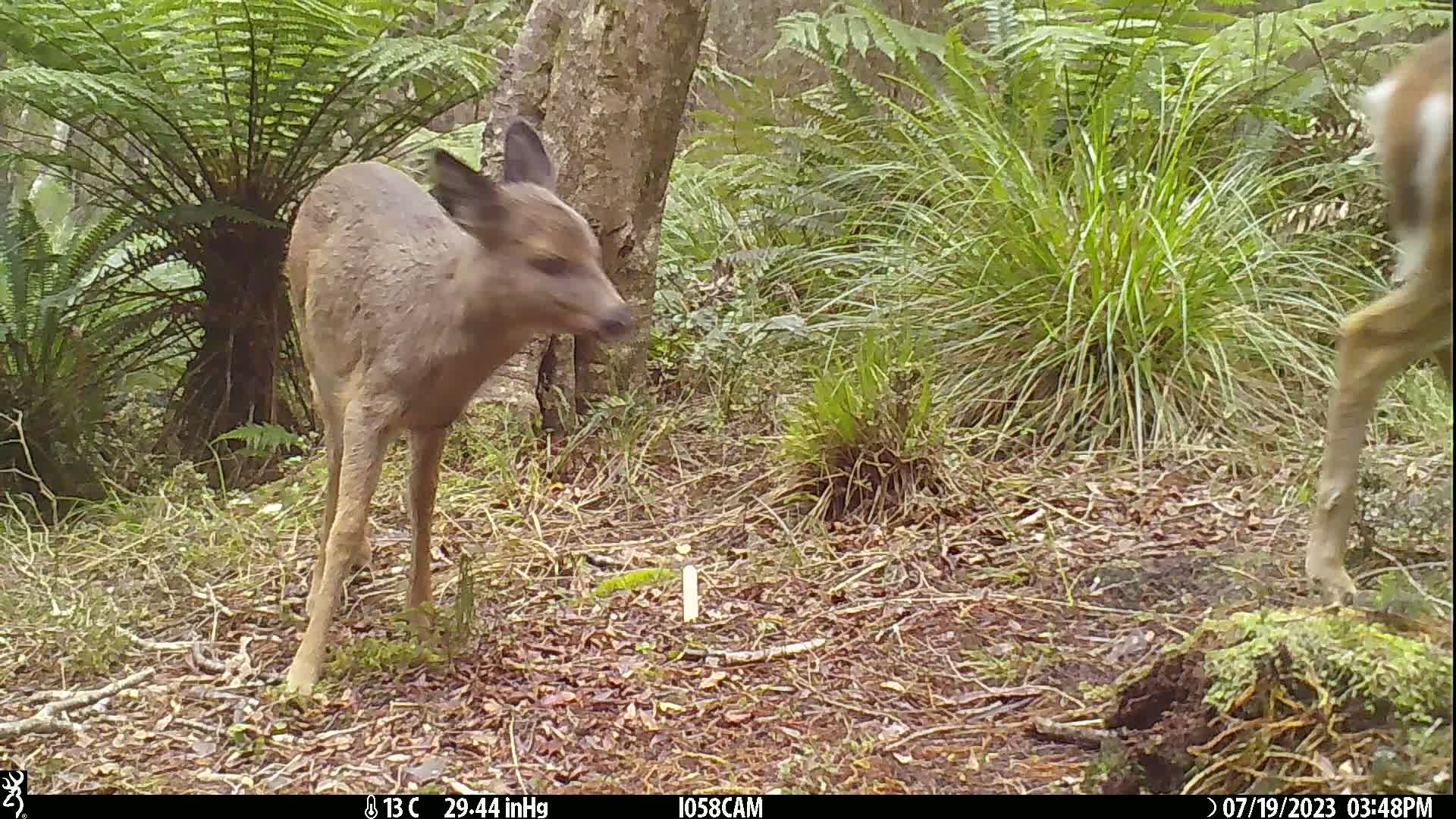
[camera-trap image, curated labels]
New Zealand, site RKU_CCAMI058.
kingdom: Animalia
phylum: Chordata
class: Mammalia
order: Artiodactyla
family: Cervidae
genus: Odocoileus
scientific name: Odocoileus virginianus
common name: white-tailed deer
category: white tailed deer